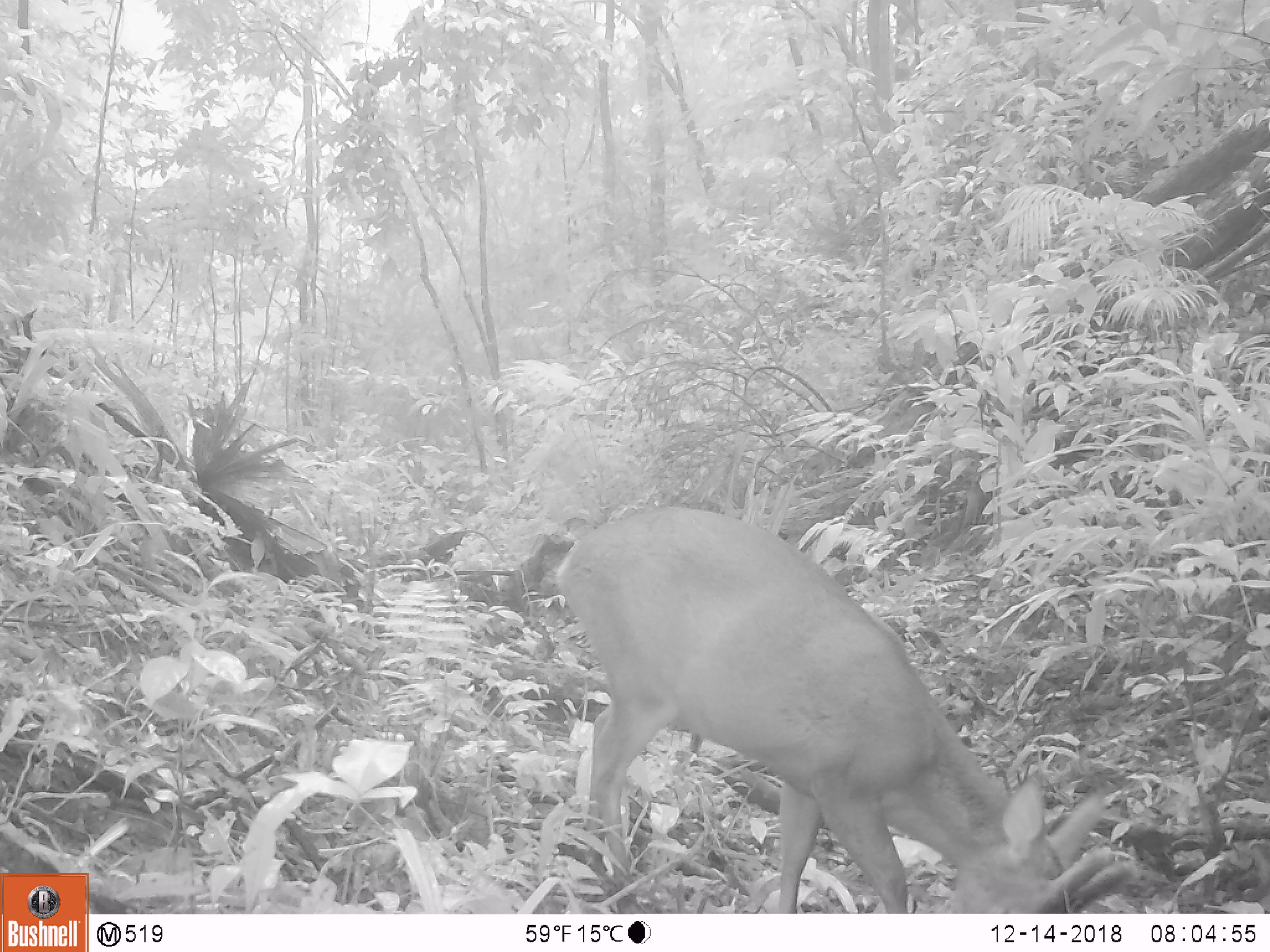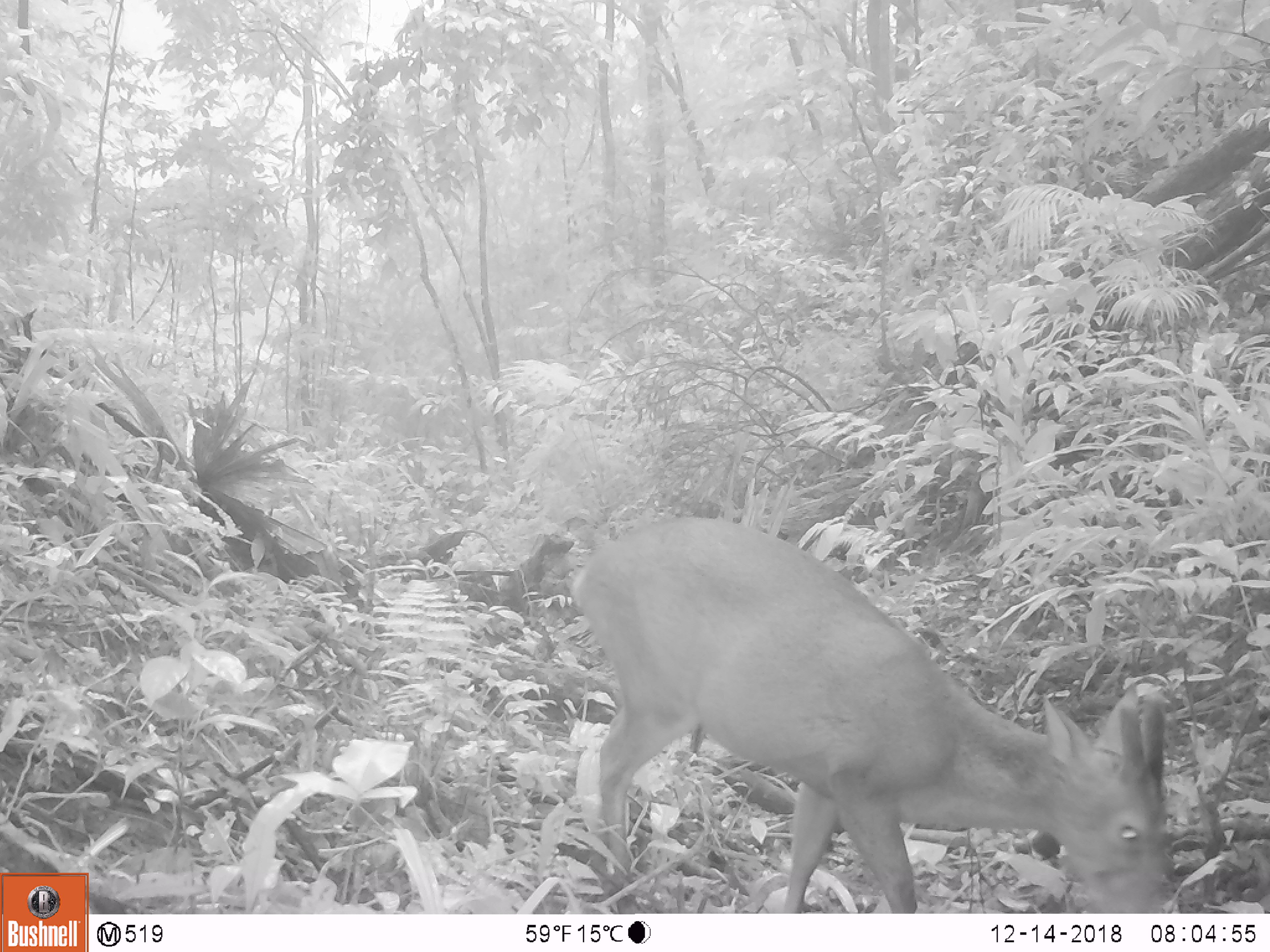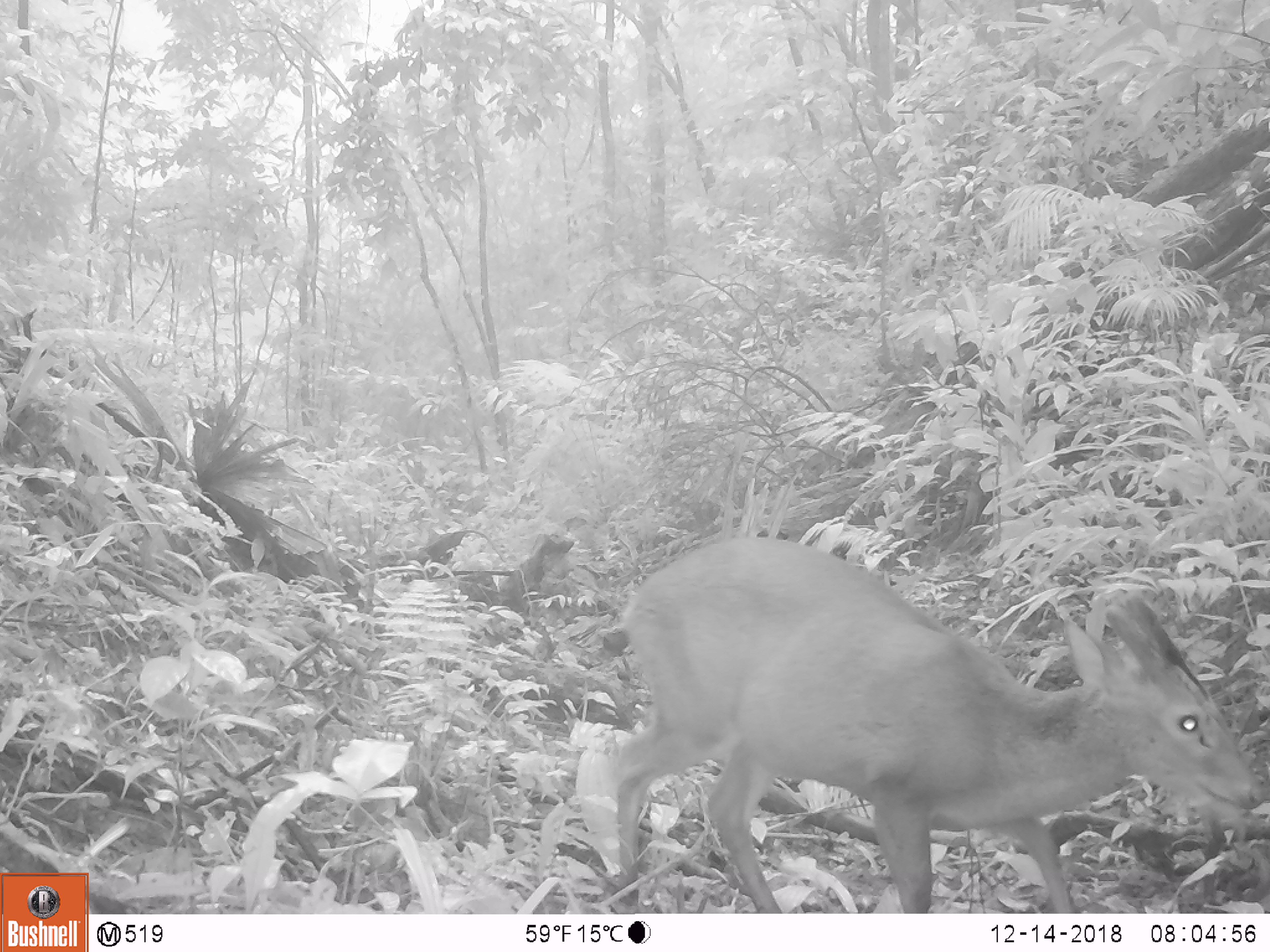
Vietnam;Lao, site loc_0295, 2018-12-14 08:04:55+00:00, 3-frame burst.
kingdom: Animalia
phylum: Chordata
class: Mammalia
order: Artiodactyla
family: Cervidae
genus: Muntiacus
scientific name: Muntiacus vuquangensis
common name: large-antlered muntjac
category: large antlered muntjac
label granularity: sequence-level